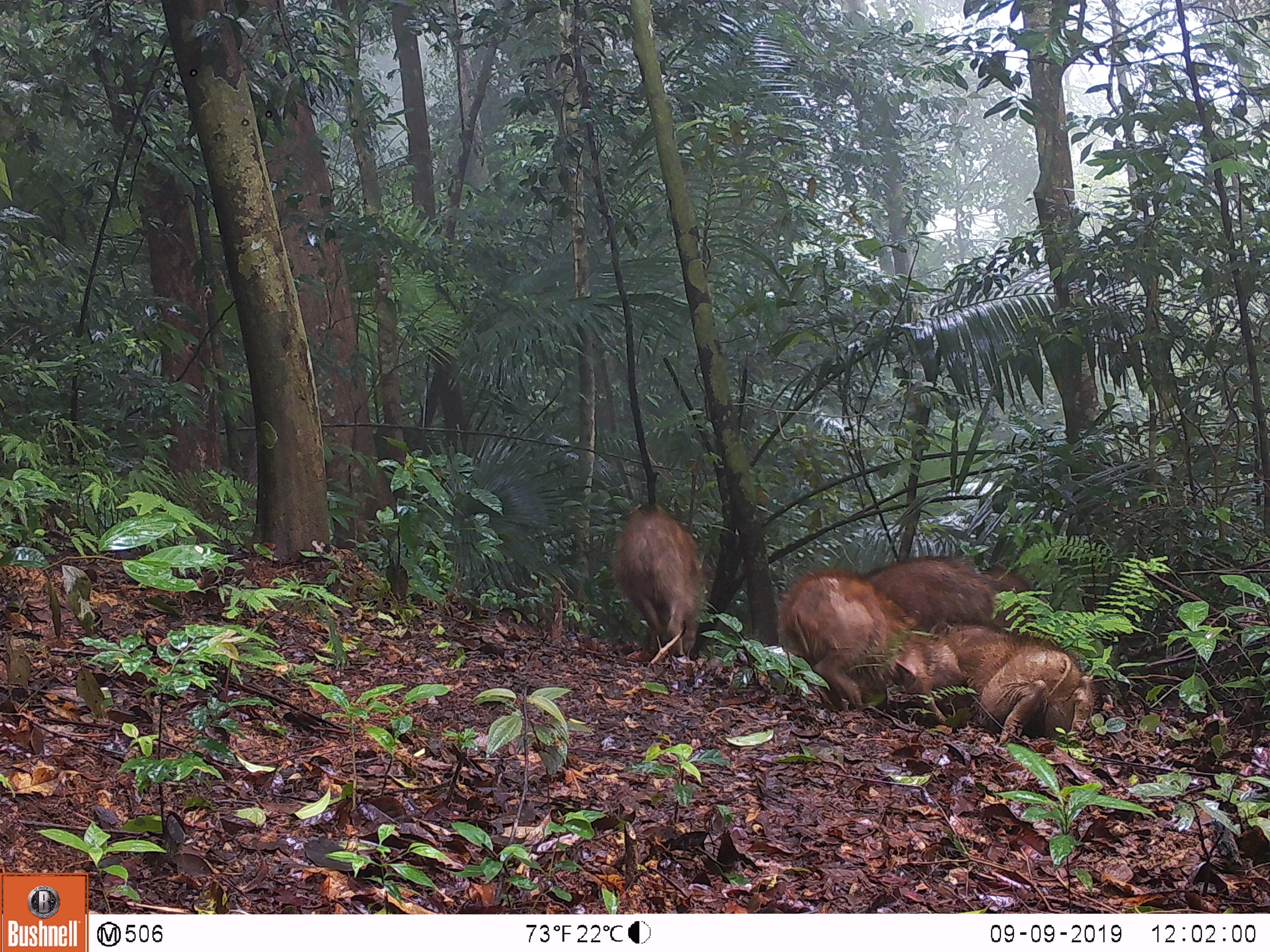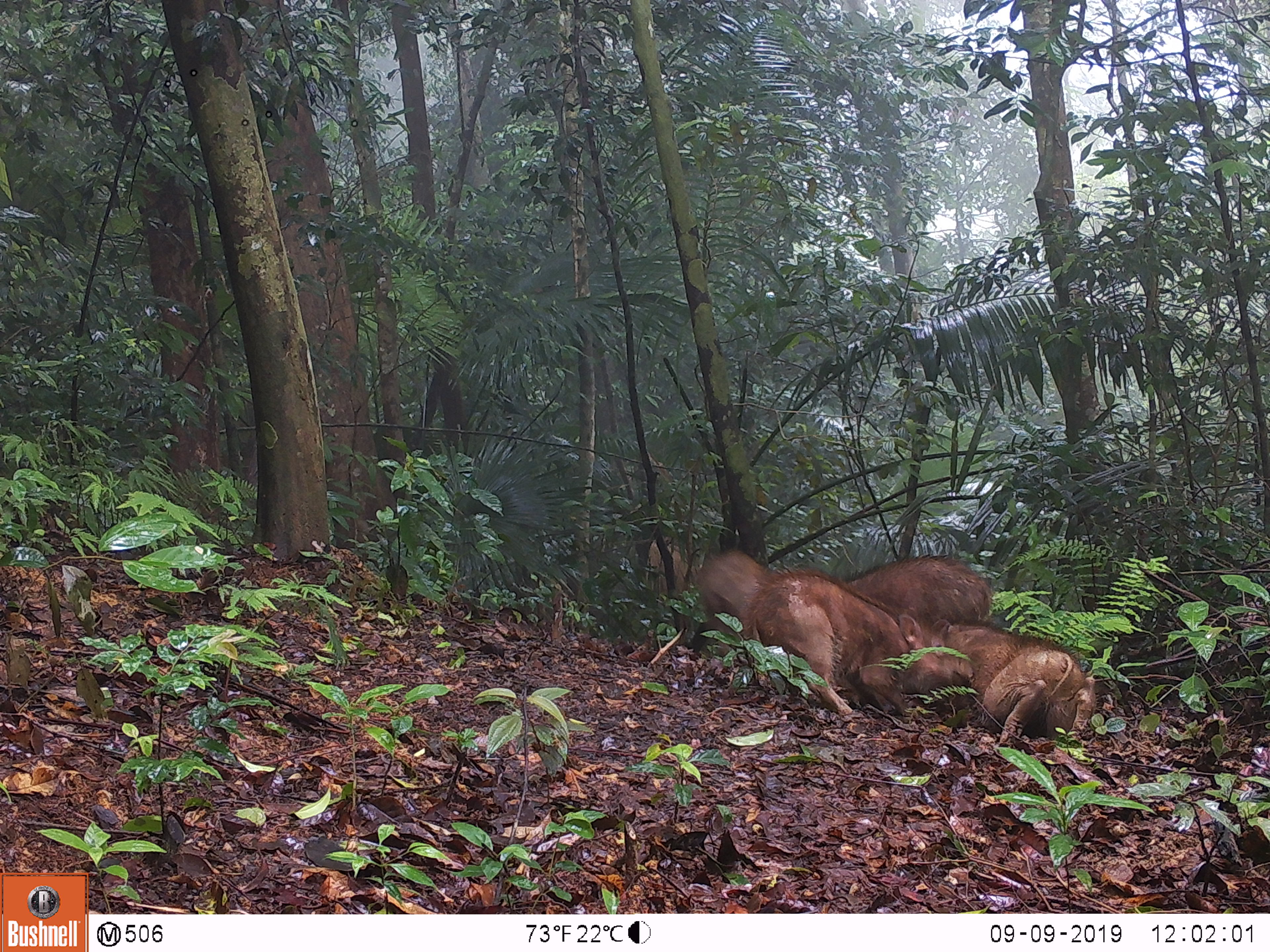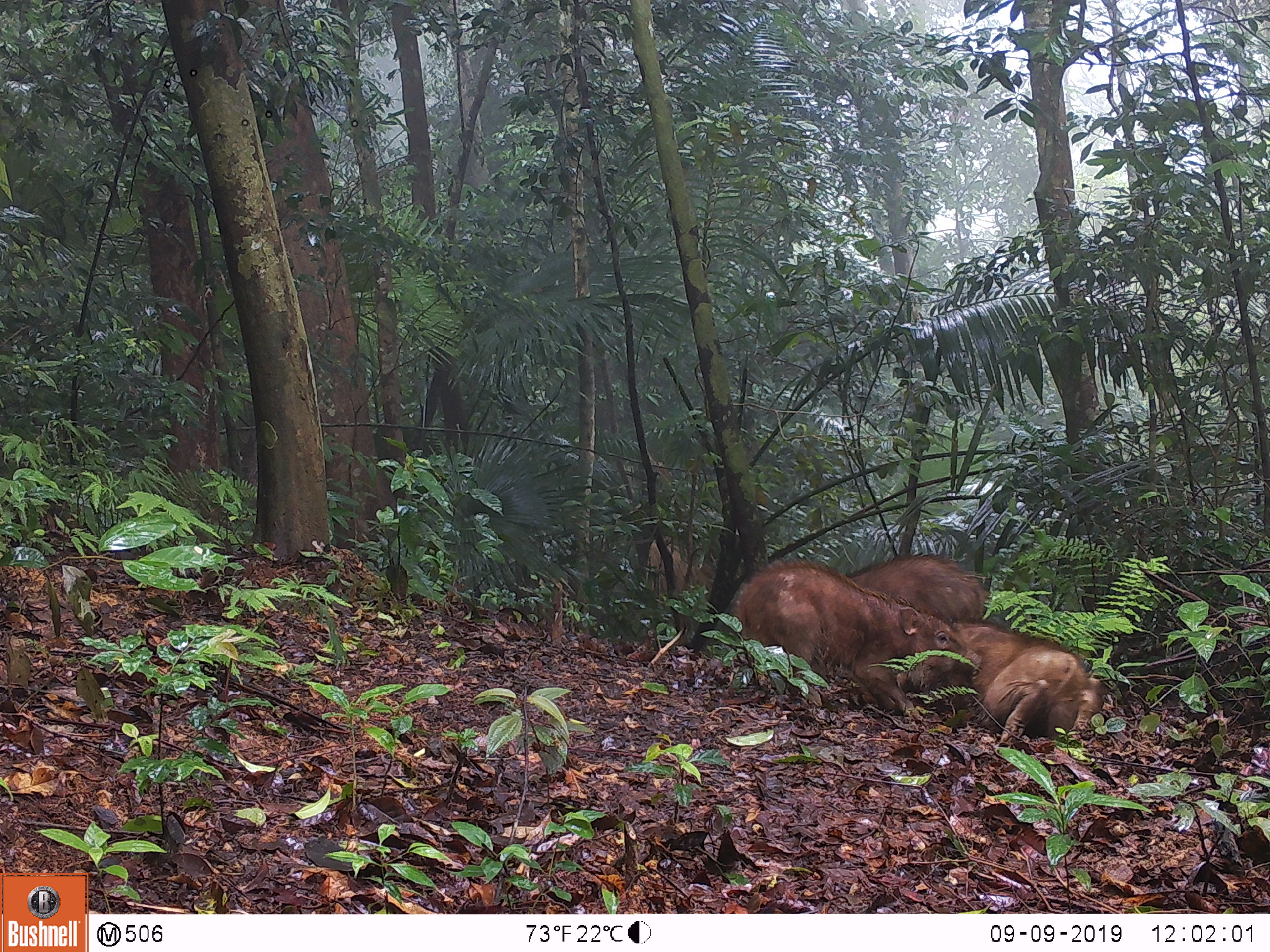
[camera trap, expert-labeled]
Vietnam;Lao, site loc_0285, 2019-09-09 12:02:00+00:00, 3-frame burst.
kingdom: Animalia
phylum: Chordata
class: Mammalia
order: Artiodactyla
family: Suidae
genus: Sus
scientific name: Sus scrofa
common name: eurasian wild pig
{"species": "eurasian wild pig (Sus scrofa)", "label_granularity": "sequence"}